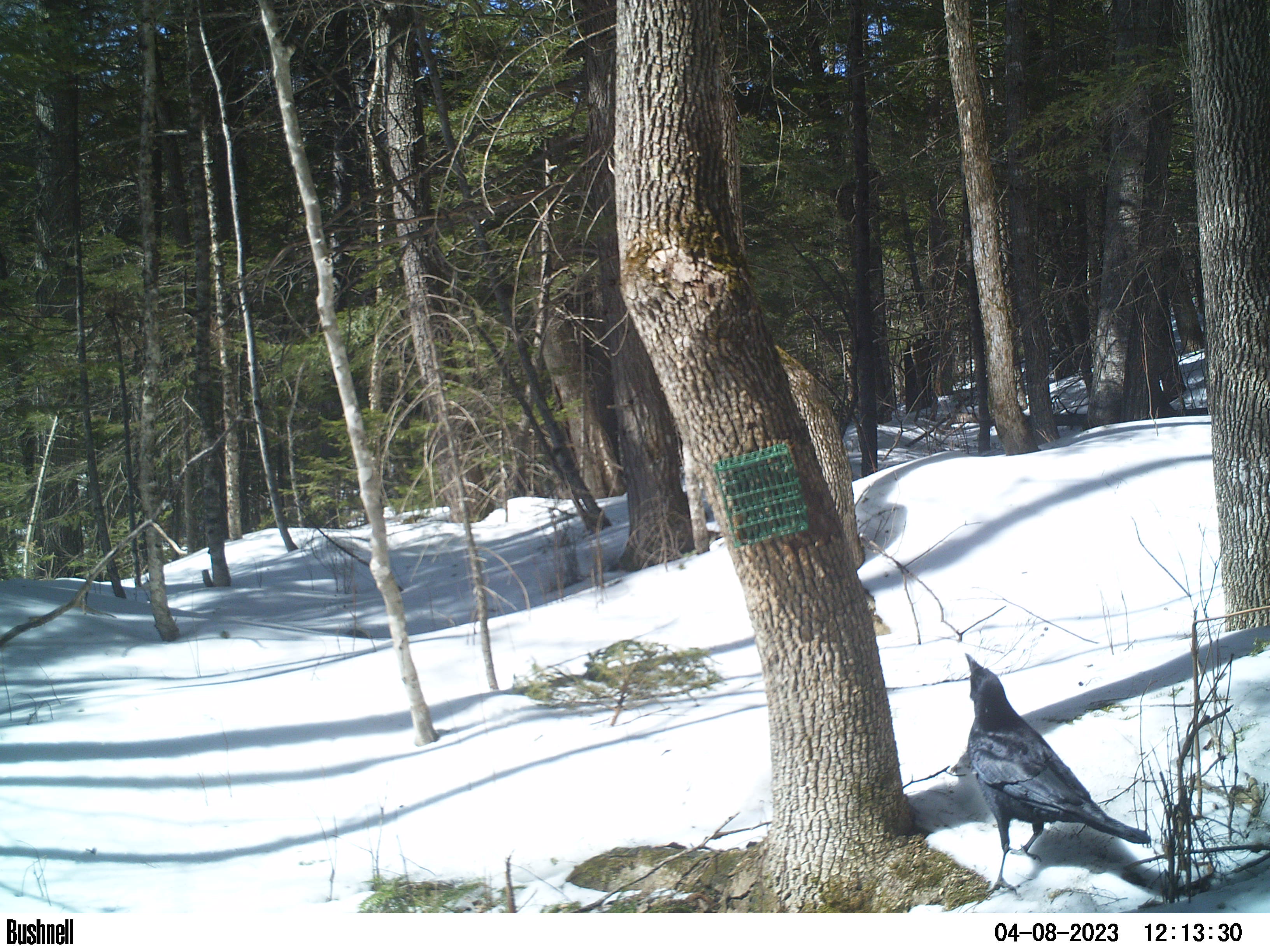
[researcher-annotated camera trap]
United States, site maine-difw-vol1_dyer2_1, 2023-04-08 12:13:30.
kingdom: Animalia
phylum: Chordata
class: Aves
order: Passeriformes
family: Corvidae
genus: Corvus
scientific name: Corvus brachyrhynchos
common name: american crow